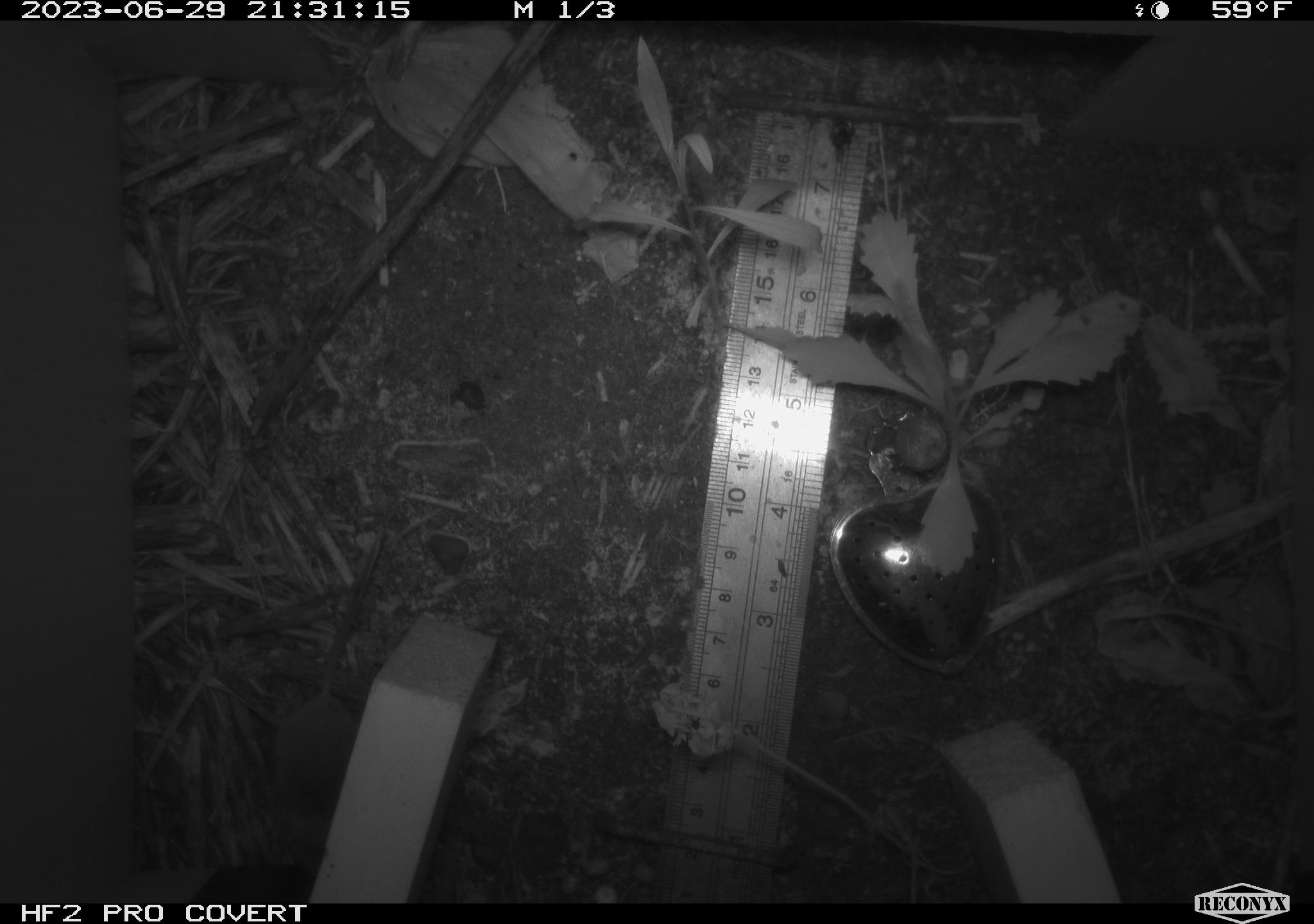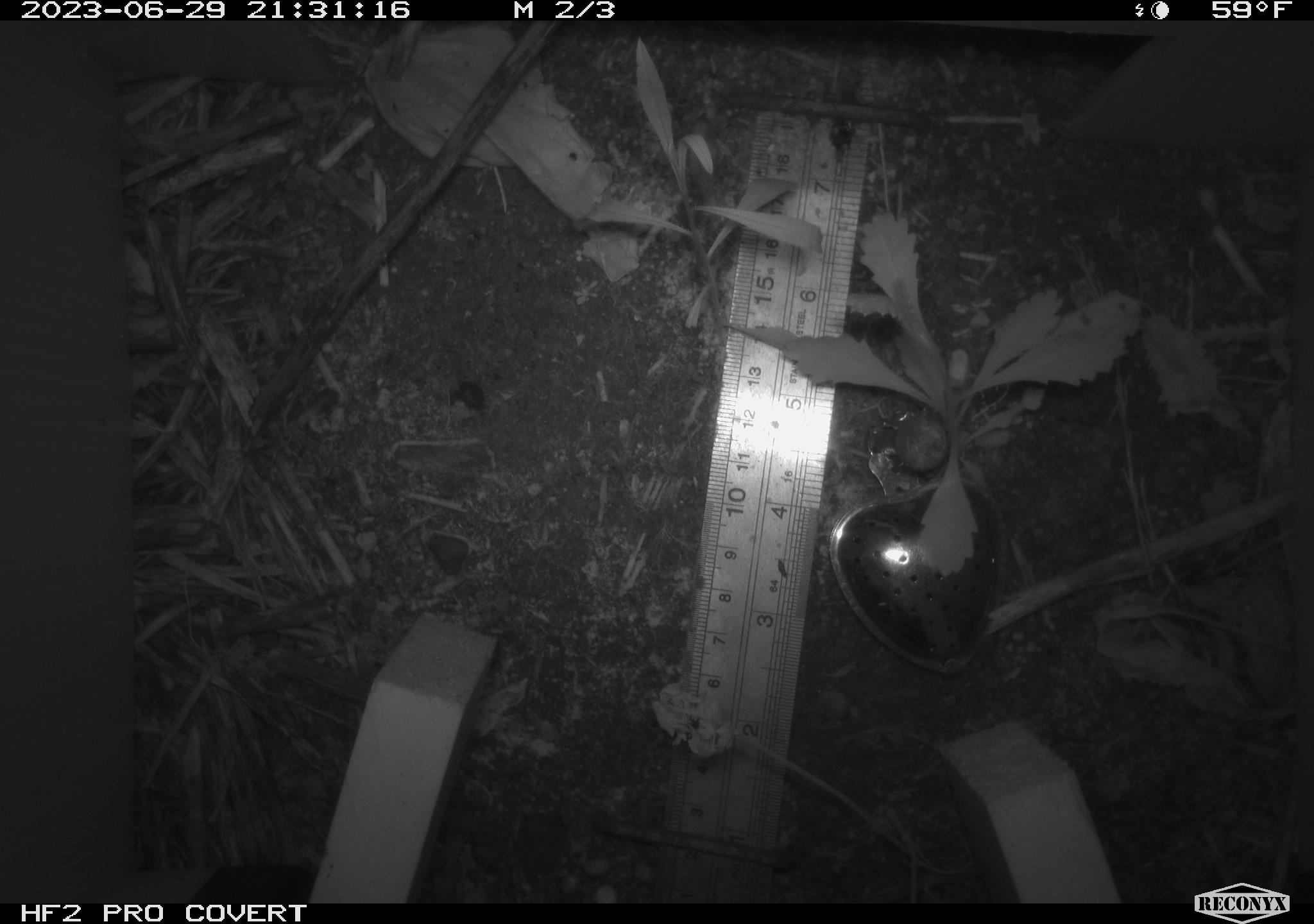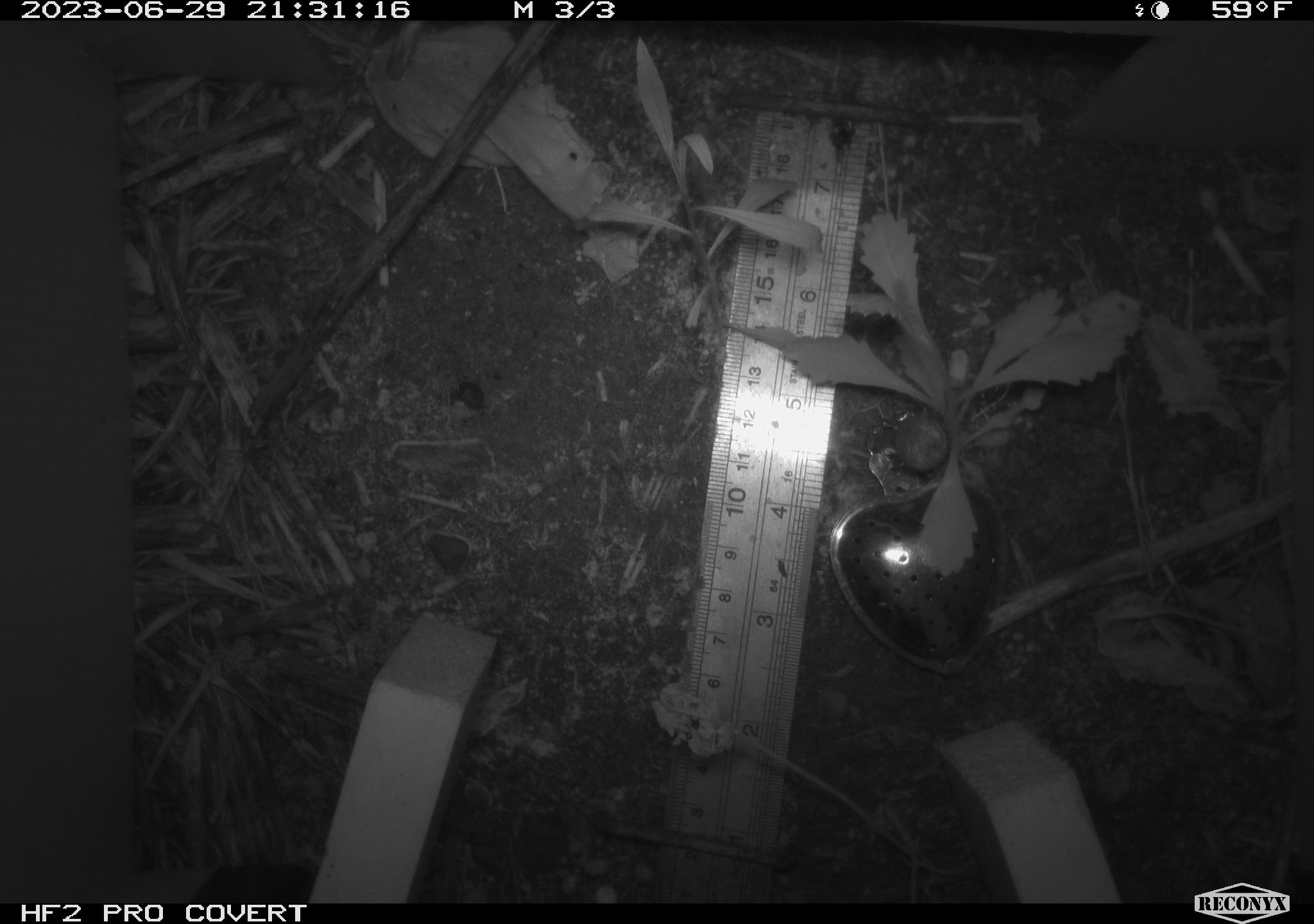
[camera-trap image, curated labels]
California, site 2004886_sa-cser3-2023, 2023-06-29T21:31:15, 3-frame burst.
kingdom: Animalia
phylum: Chordata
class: Mammalia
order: Eulipotyphla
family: Soricidae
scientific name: Soricidae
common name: shrews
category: soricidae family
Soricidae family (shrews) (Soricidae).